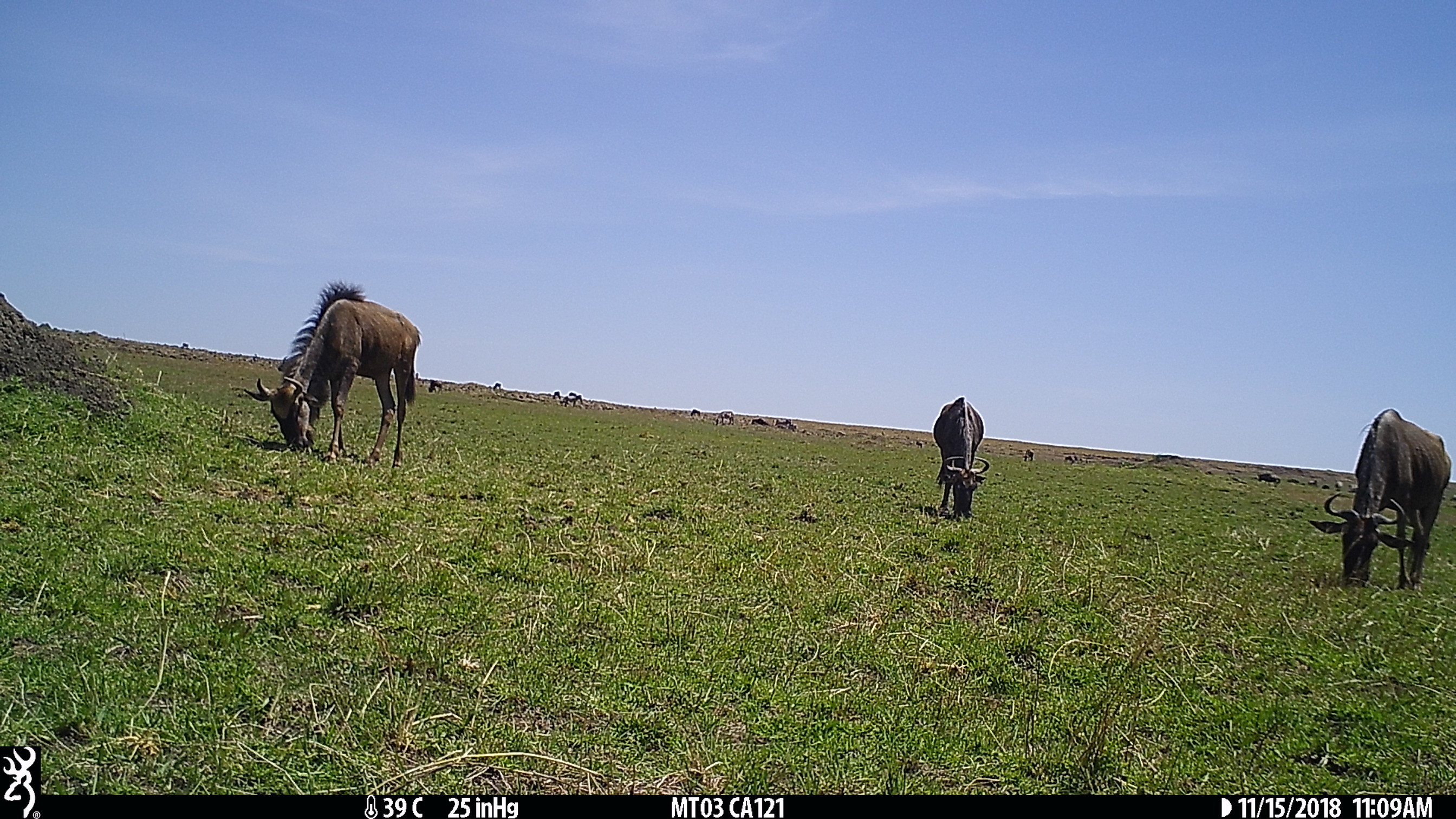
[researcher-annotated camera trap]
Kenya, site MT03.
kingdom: Animalia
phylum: Chordata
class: Mammalia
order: Artiodactyla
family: Bovidae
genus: Connochaetes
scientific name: Connochaetes taurinus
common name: blue wildebeest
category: wildebeest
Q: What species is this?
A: Wildebeest (blue wildebeest) (Connochaetes taurinus).